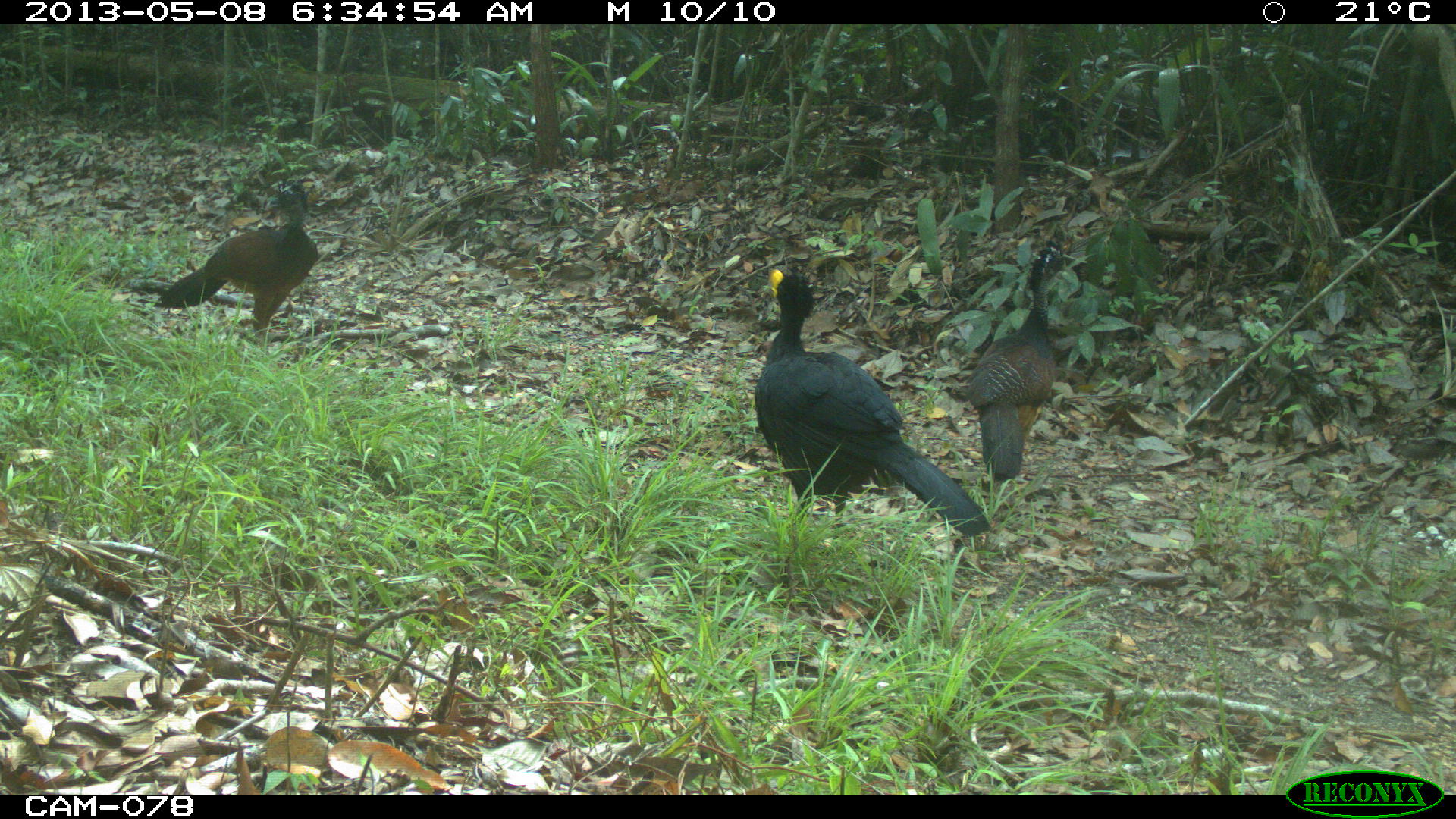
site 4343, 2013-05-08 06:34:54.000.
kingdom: Animalia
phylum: Chordata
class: Aves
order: Galliformes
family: Cracidae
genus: Crax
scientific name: Crax rubra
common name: great curassow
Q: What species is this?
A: Crax rubra (great curassow).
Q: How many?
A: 3.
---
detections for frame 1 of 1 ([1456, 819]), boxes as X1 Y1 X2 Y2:
crax rubra: 754 267 991 537; 965 240 1087 479; 153 176 317 335